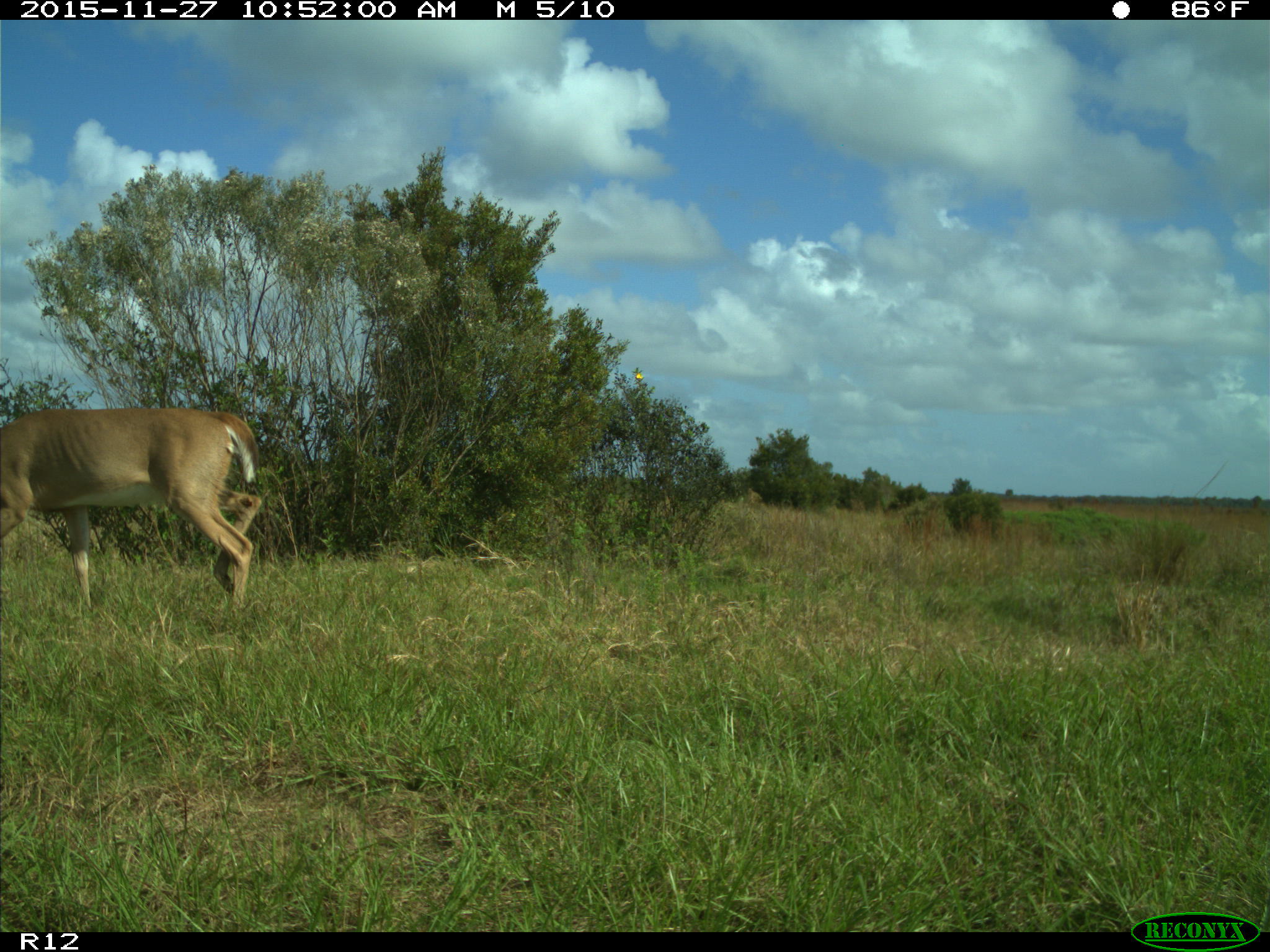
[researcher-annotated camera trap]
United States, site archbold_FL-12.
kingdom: Animalia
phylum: Chordata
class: Mammalia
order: Artiodactyla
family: Cervidae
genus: Odocoileus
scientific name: Odocoileus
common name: deer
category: unidentified deer